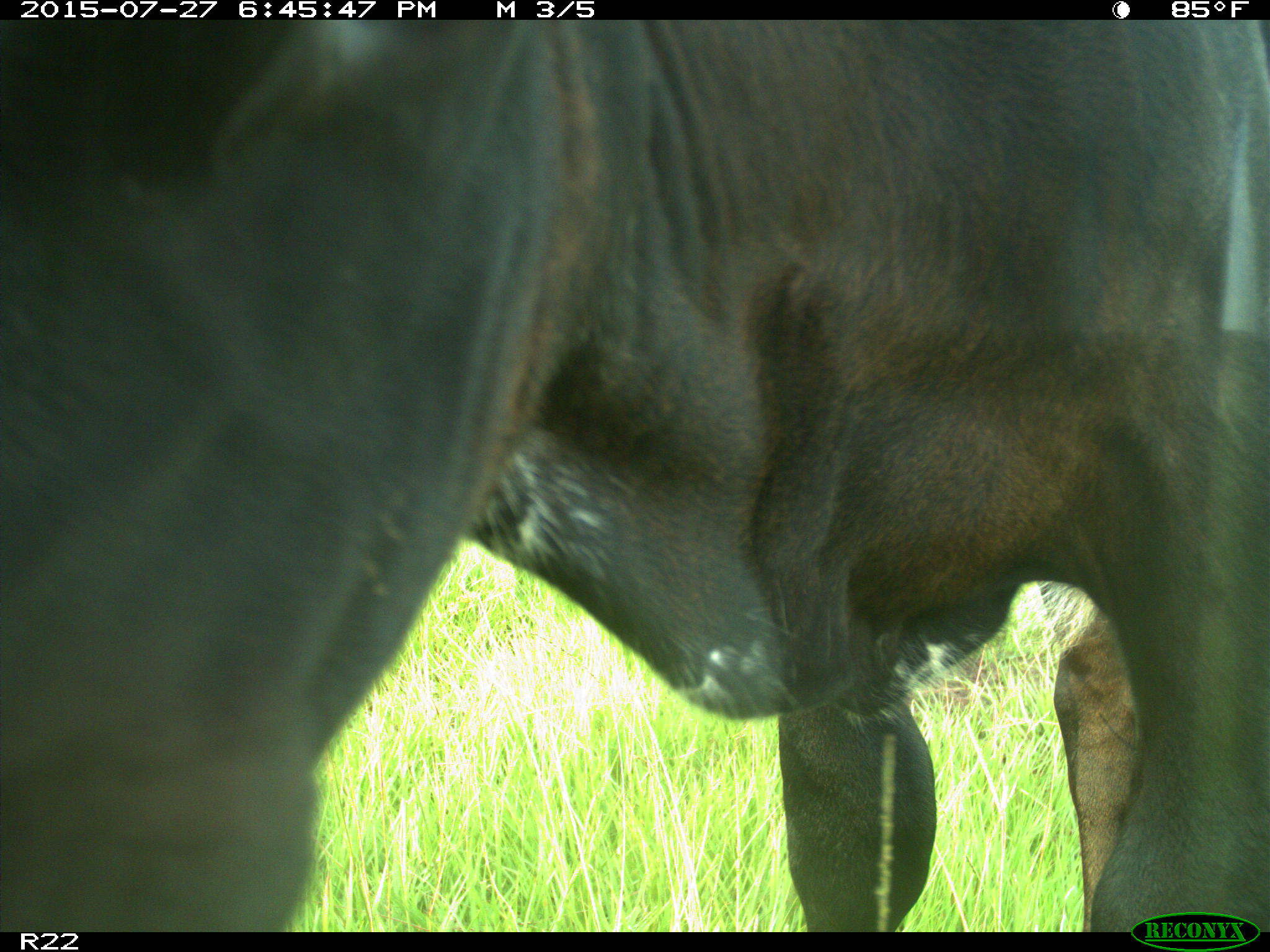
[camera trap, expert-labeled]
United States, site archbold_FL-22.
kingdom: Animalia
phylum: Chordata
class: Mammalia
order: Artiodactyla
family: Bovidae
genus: Bos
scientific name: Bos taurus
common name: domestic cow